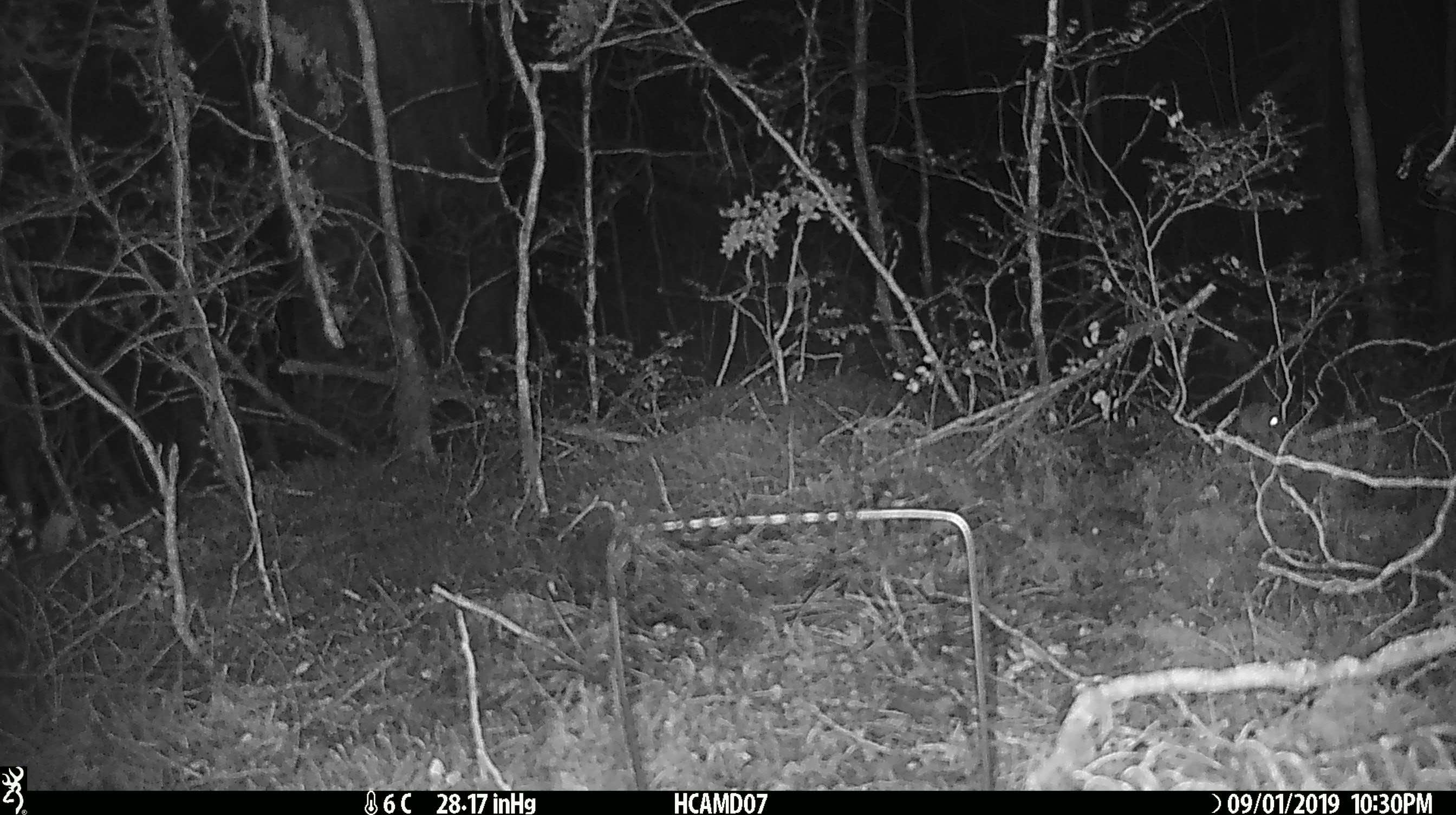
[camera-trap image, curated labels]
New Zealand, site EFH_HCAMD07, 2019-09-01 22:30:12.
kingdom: Animalia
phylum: Chordata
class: Mammalia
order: Rodentia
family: Muridae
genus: Mus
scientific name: Mus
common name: mouse